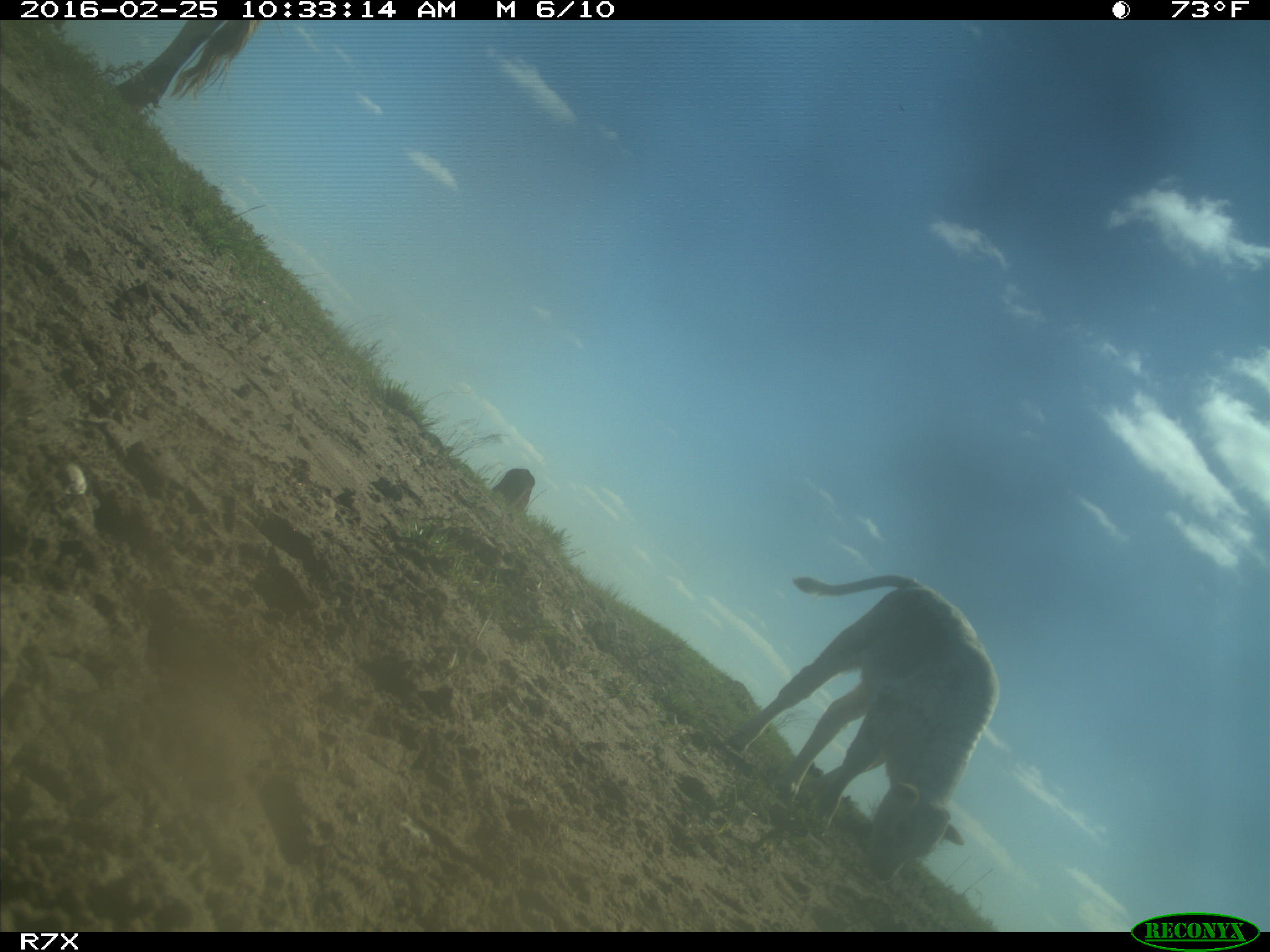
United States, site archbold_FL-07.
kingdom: Animalia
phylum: Chordata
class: Mammalia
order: Artiodactyla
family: Bovidae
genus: Bos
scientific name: Bos taurus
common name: domestic cow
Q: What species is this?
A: Bos taurus (domestic cow).